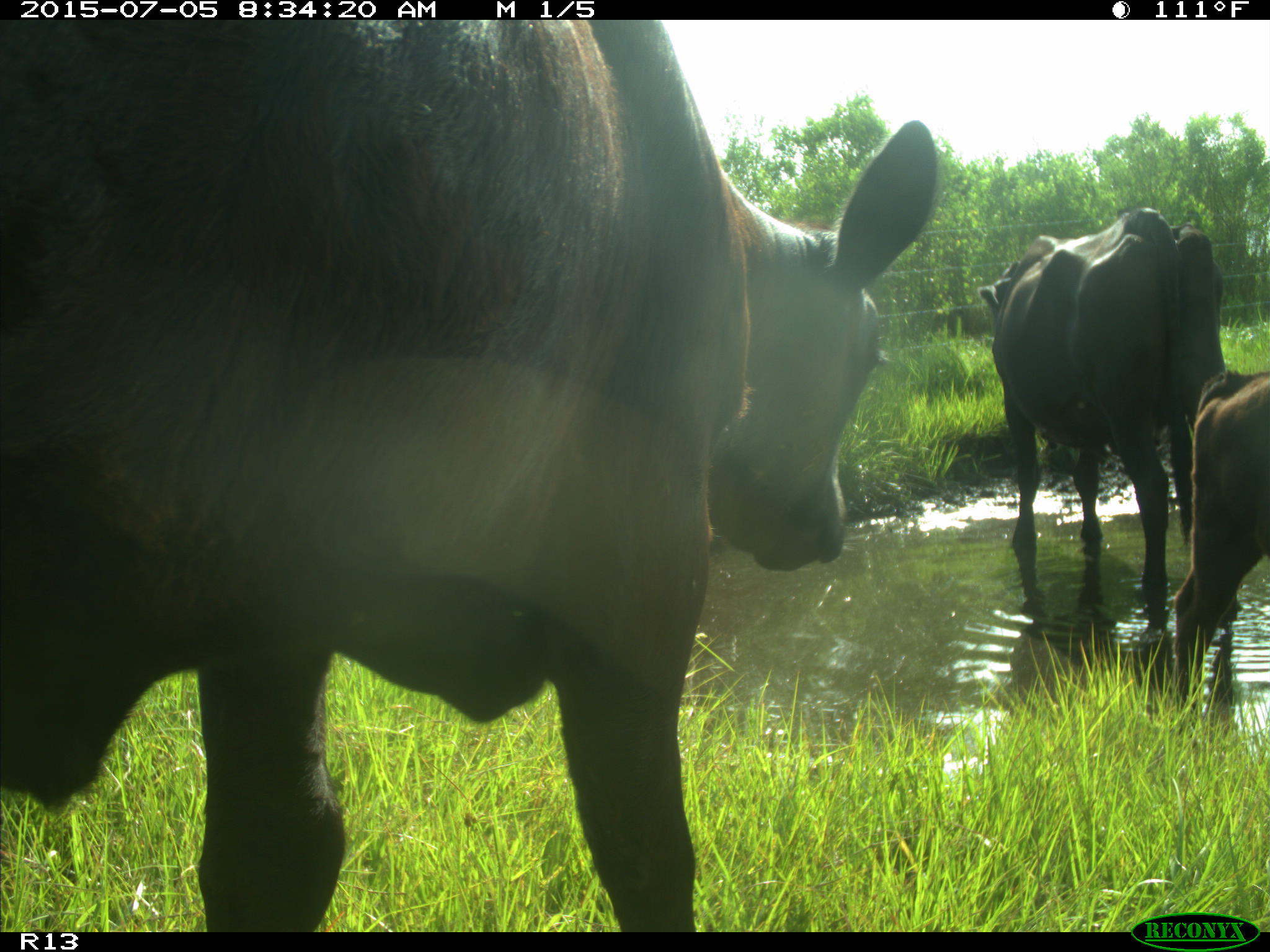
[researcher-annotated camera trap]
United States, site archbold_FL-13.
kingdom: Animalia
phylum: Chordata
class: Mammalia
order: Artiodactyla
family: Bovidae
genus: Bos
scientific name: Bos taurus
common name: domestic cow